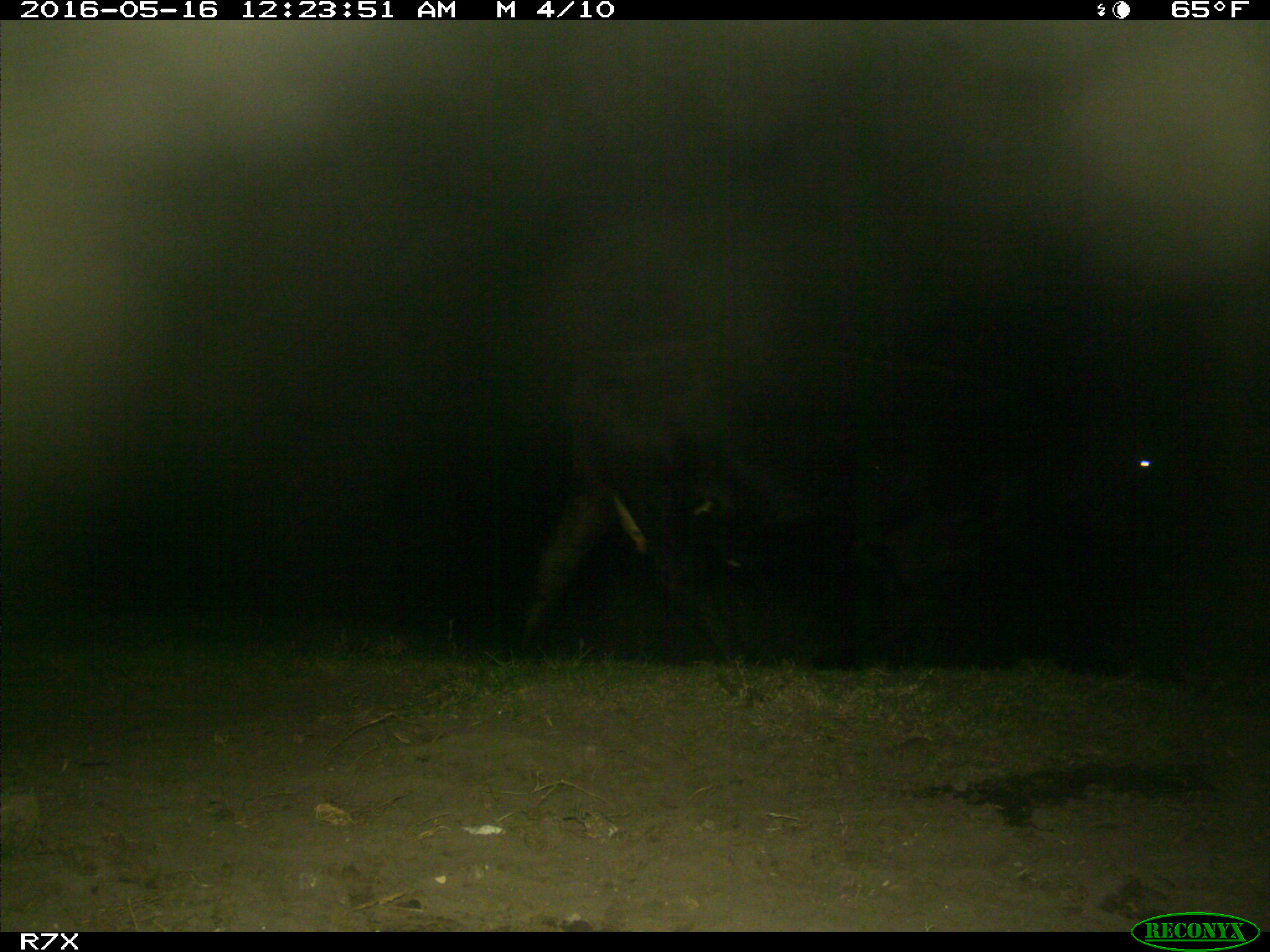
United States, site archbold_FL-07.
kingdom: Animalia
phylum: Chordata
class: Mammalia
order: Artiodactyla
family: Bovidae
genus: Bos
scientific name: Bos taurus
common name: domestic cow